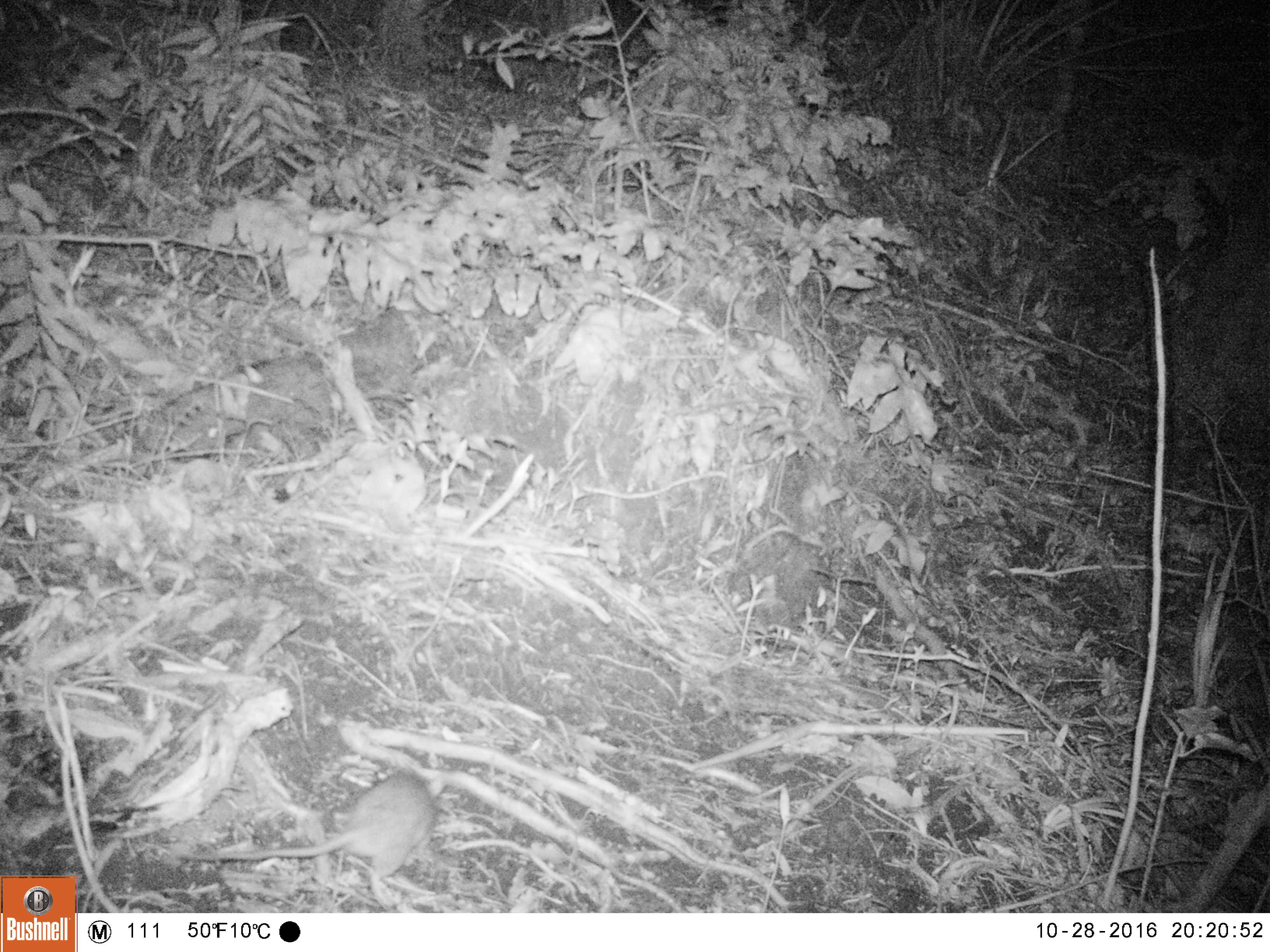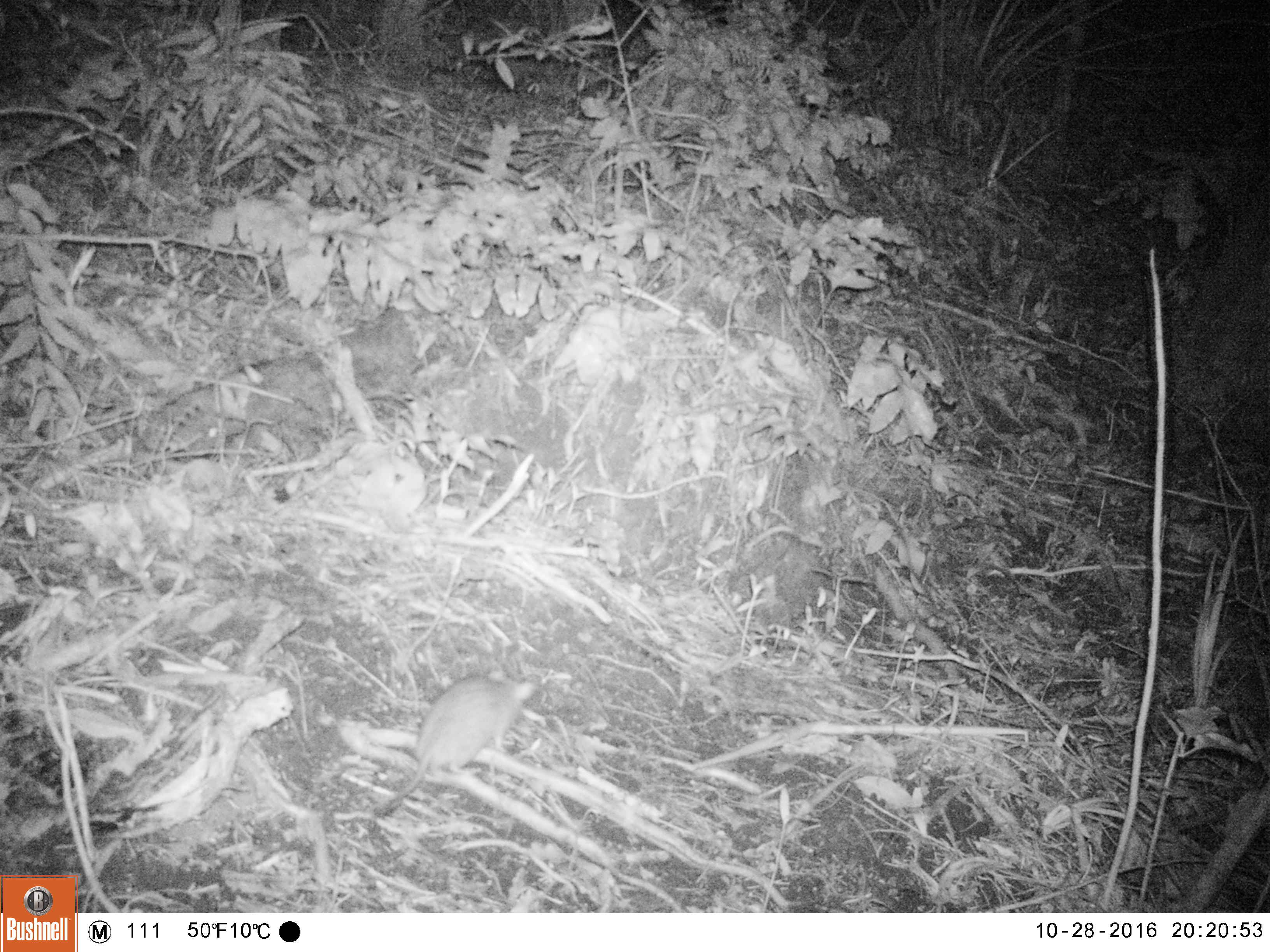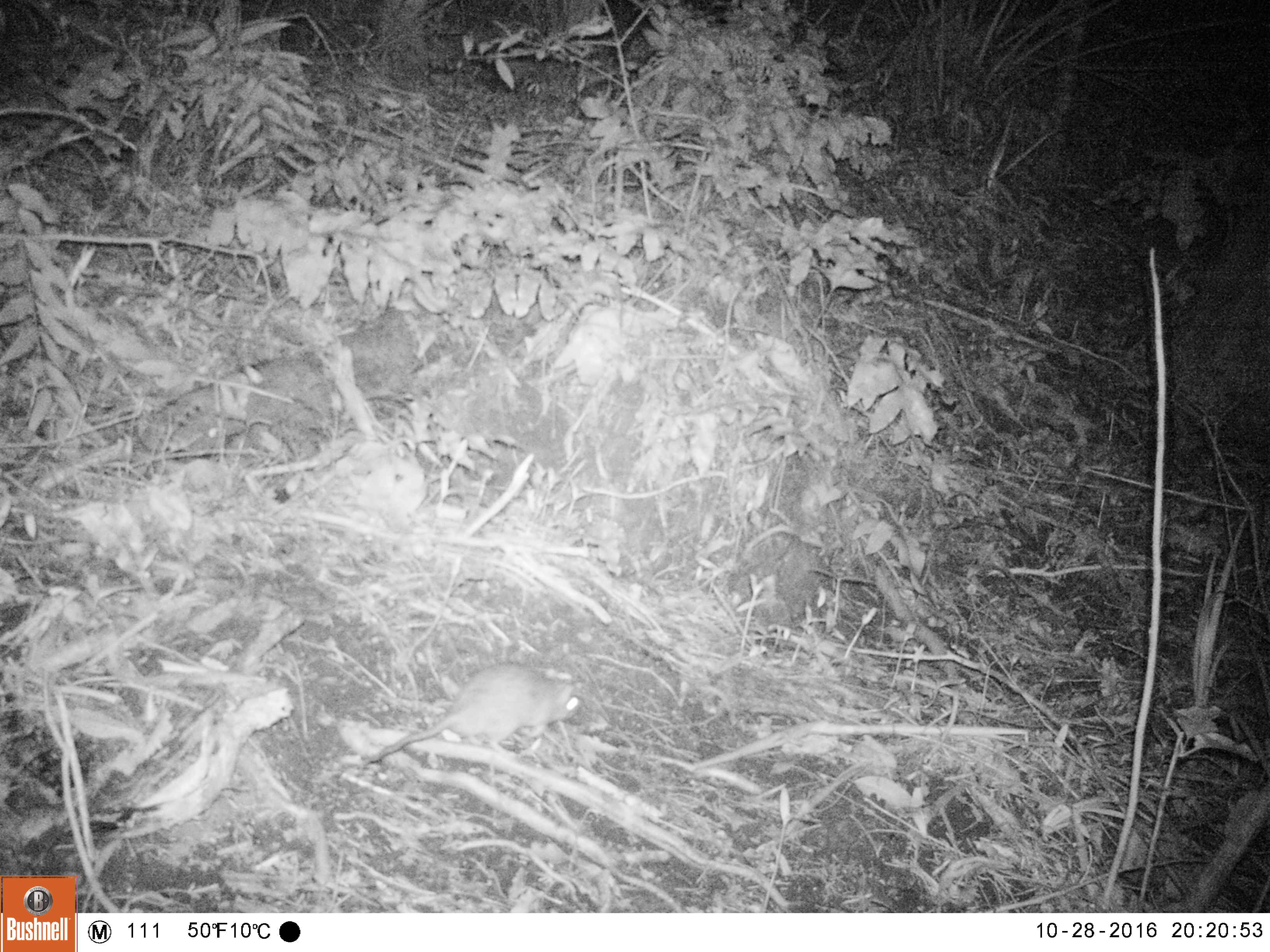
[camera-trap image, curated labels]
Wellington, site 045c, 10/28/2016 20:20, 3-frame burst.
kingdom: Animalia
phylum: Chordata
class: Mammalia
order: Rodentia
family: Muridae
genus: Rattus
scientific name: Rattus rattus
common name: ship rat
Ship rat (Rattus rattus).